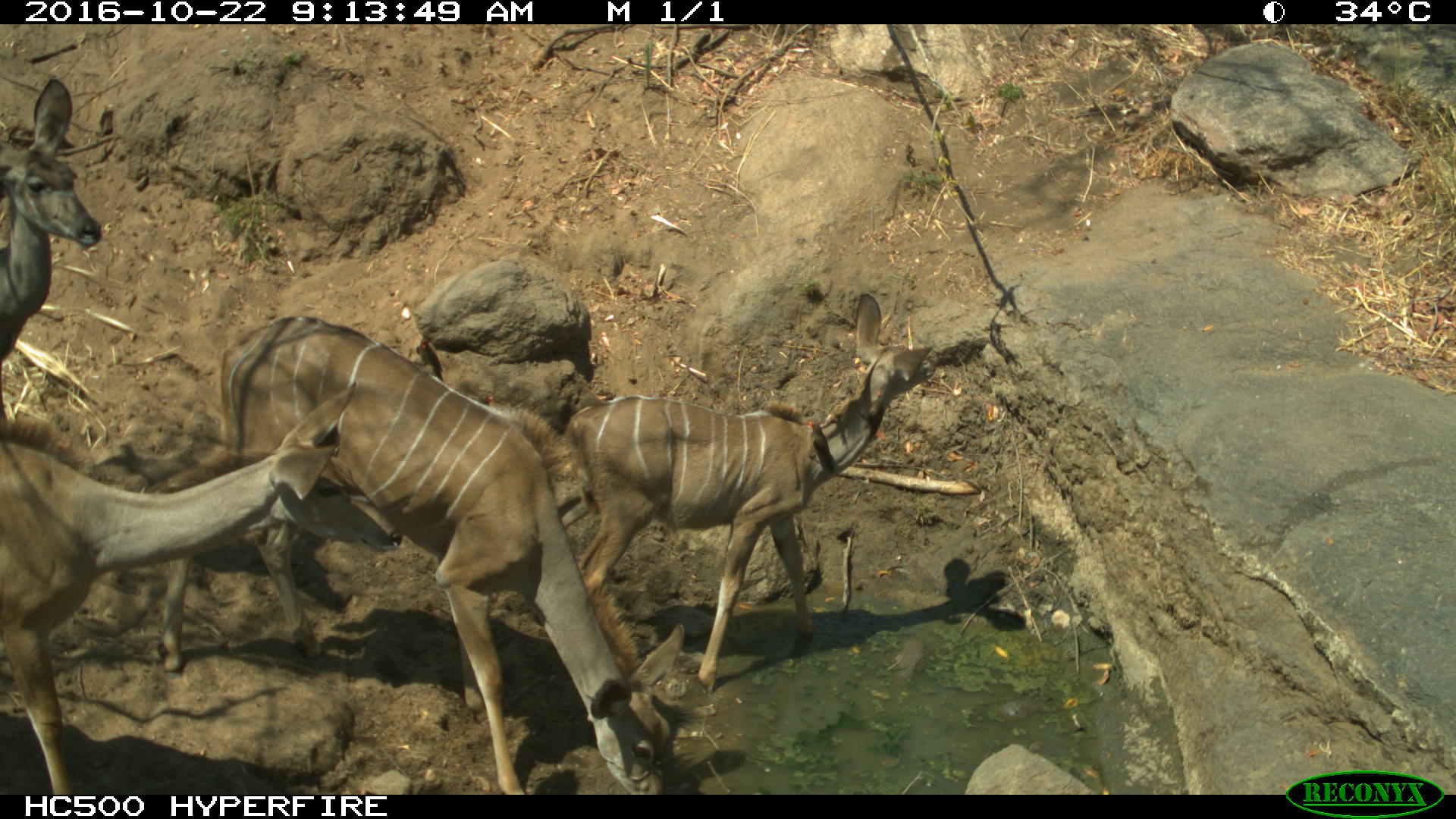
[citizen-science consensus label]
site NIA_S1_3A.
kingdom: Animalia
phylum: Chordata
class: Mammalia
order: Artiodactyla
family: Bovidae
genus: Tragelaphus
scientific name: Tragelaphus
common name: kudu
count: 4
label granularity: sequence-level